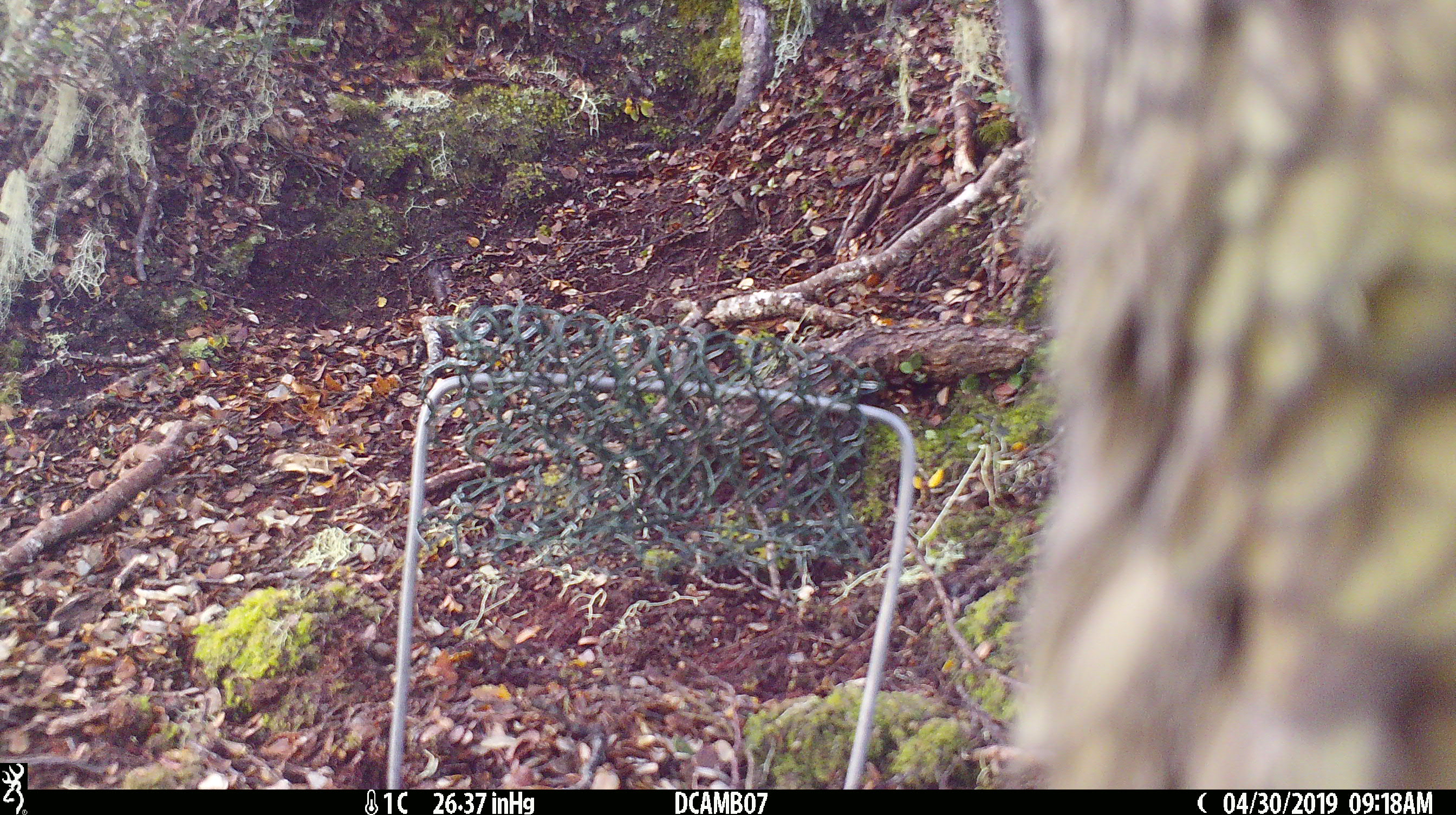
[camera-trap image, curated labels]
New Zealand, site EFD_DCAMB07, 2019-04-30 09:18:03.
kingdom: Animalia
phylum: Chordata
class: Aves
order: Psittaciformes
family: Strigopidae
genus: Nestor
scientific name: Nestor notabilis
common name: kea